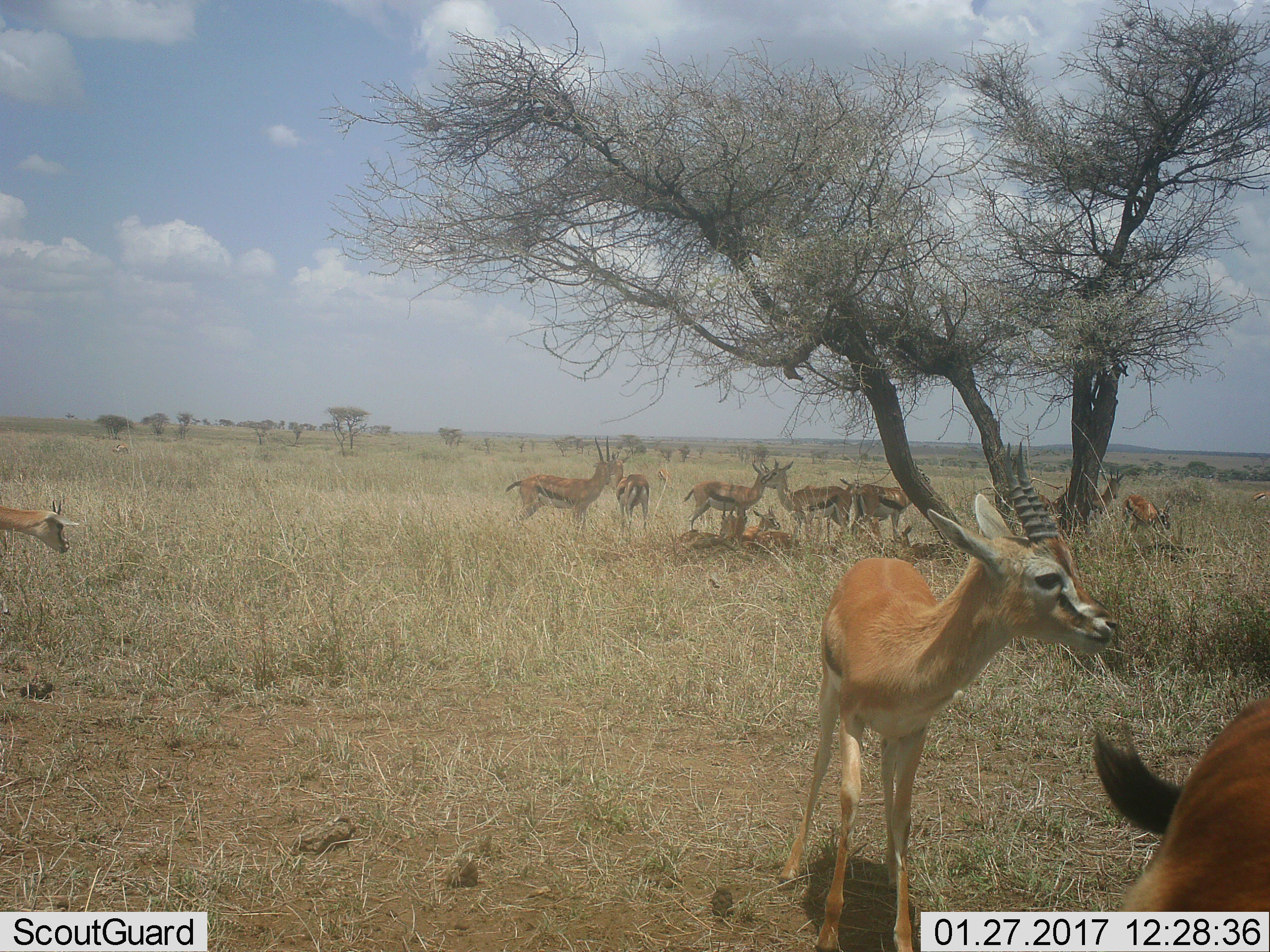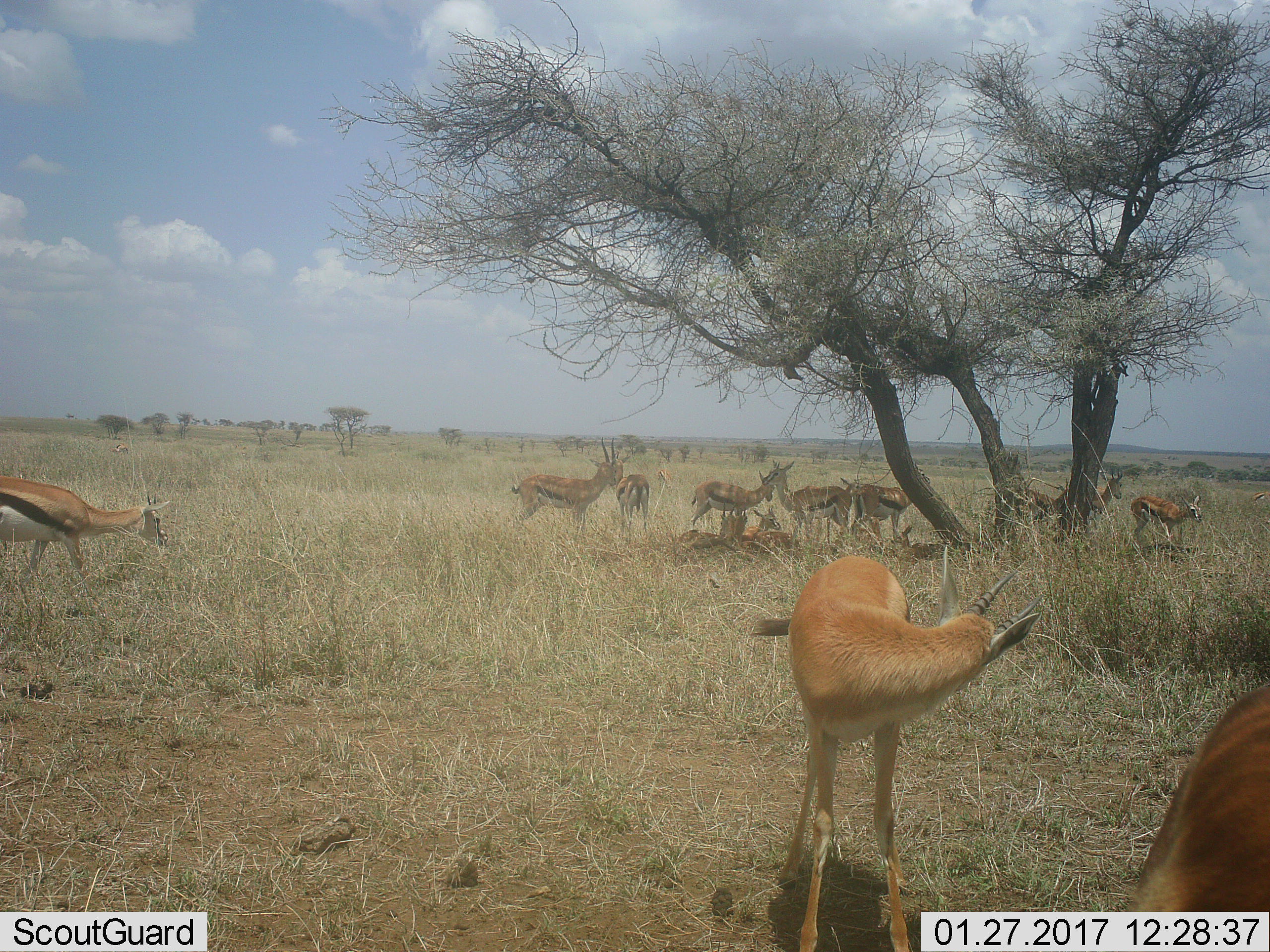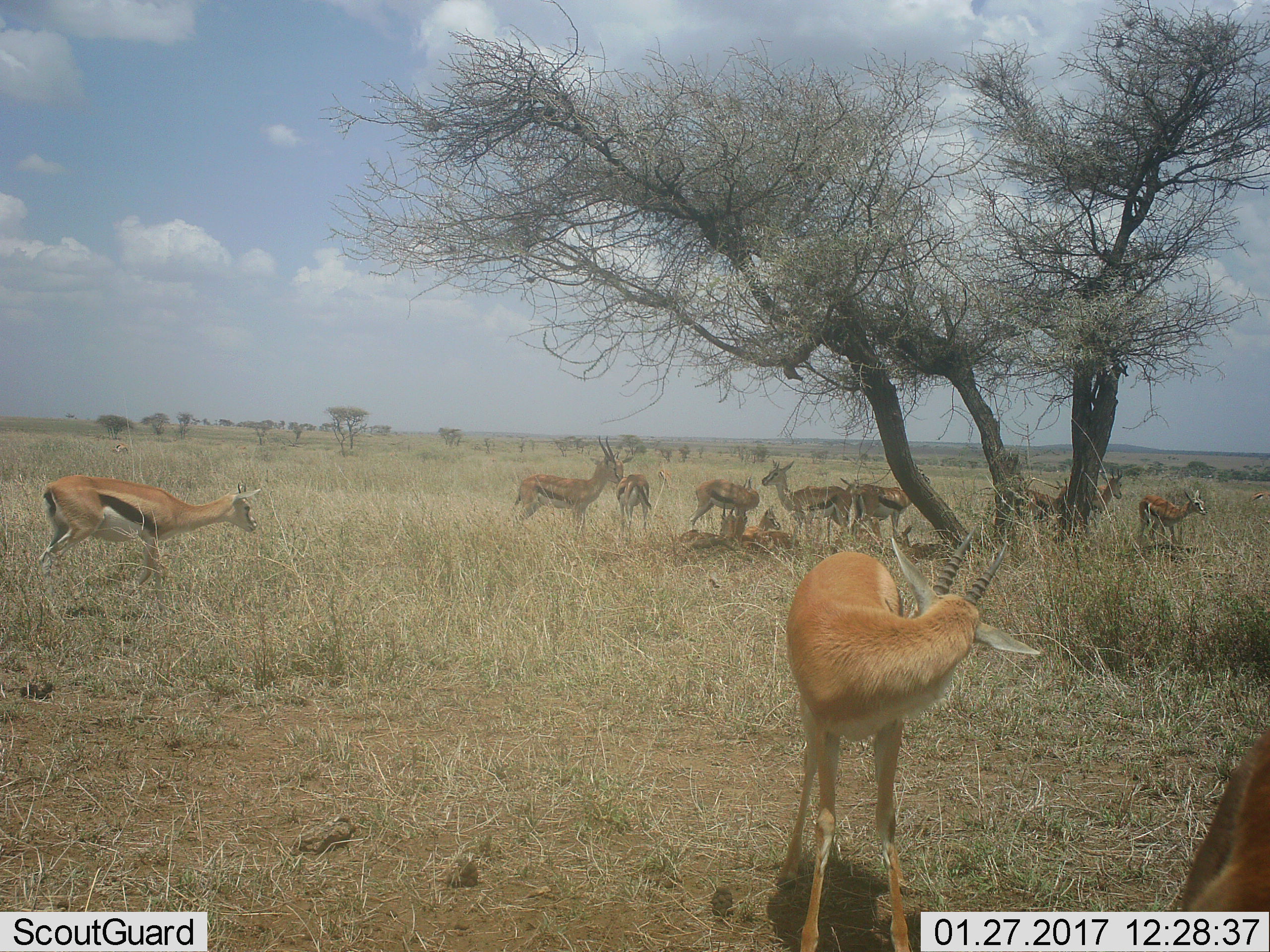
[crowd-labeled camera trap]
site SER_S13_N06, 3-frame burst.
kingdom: Animalia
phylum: Chordata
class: Mammalia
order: Artiodactyla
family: Bovidae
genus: Eudorcas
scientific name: Eudorcas thomsonii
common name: thomson's gazelle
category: gazellethomsons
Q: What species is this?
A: Gazellethomsons (thomson's gazelle) (Eudorcas thomsonii).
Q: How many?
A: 11-50.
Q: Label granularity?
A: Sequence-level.